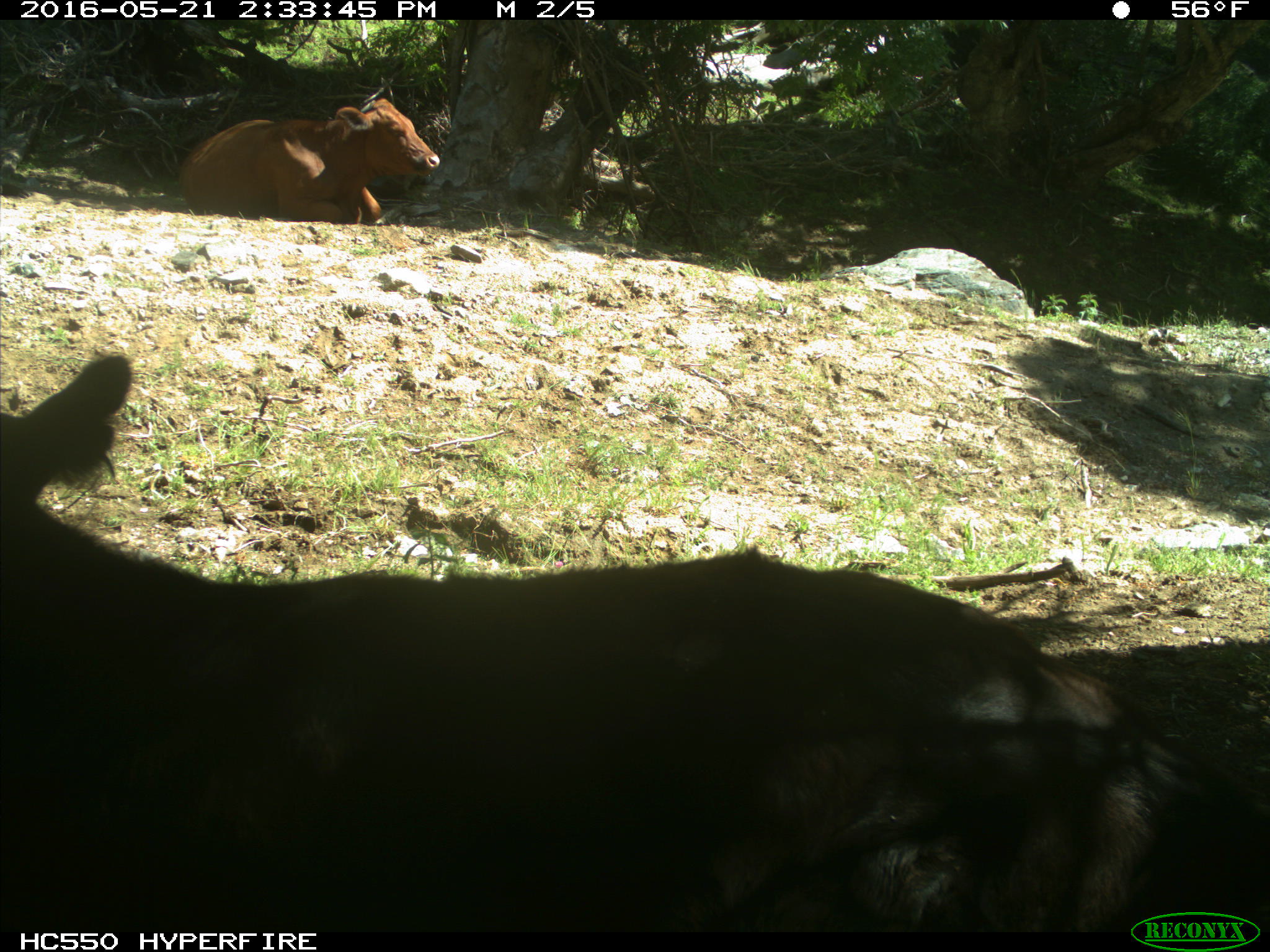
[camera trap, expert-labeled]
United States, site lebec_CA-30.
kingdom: Animalia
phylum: Chordata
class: Mammalia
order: Artiodactyla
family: Bovidae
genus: Bos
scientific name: Bos taurus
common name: domestic cow